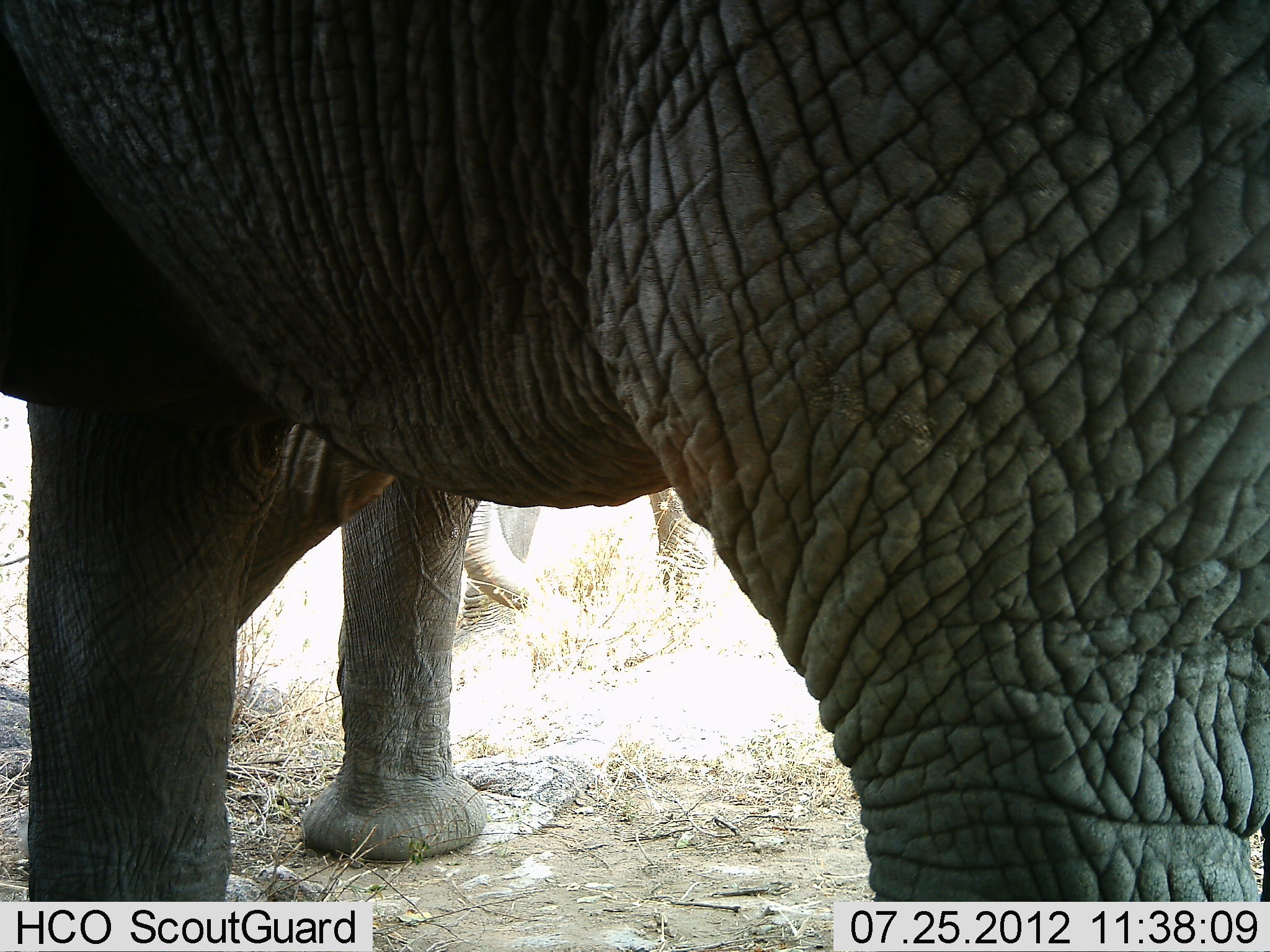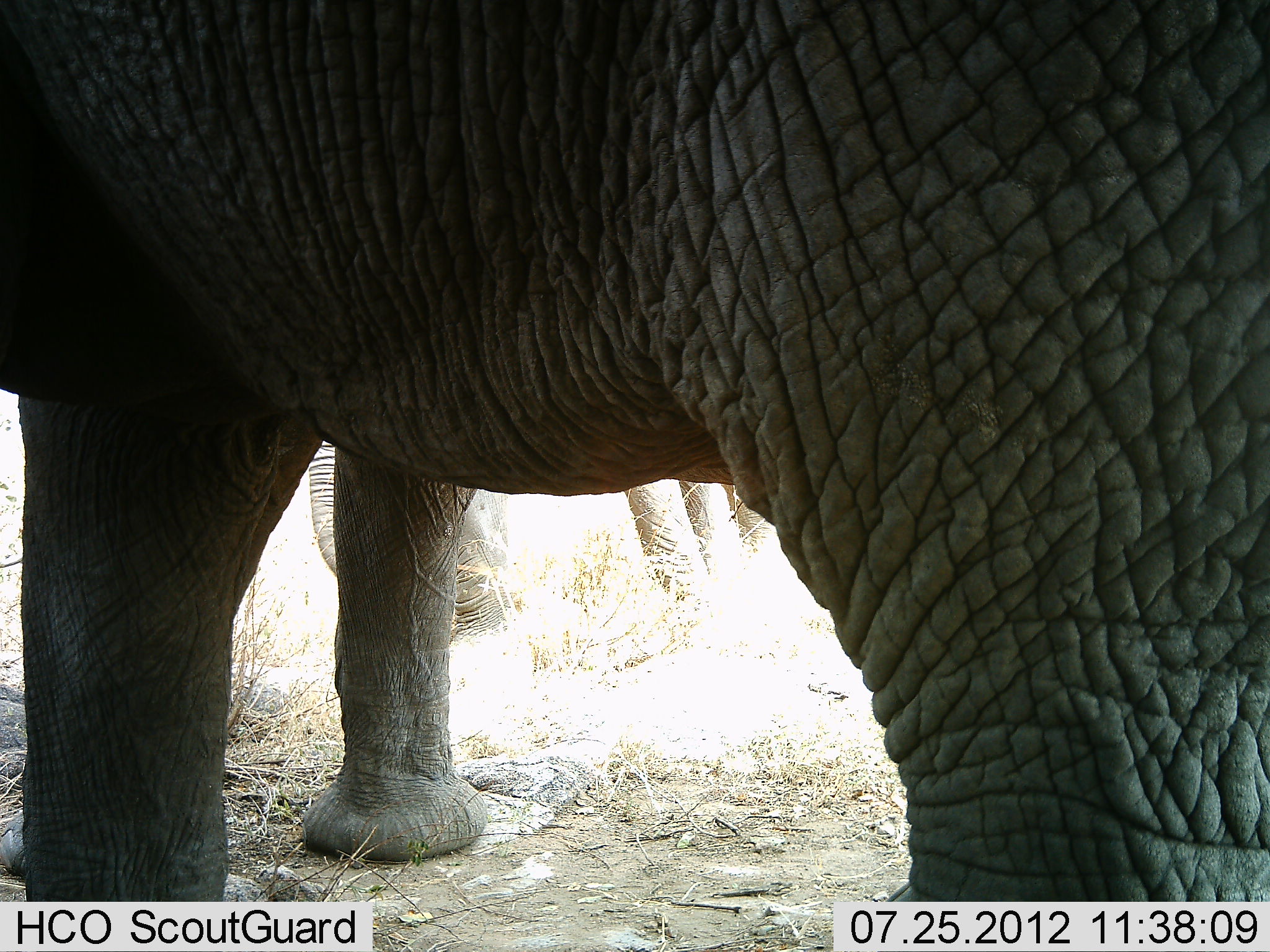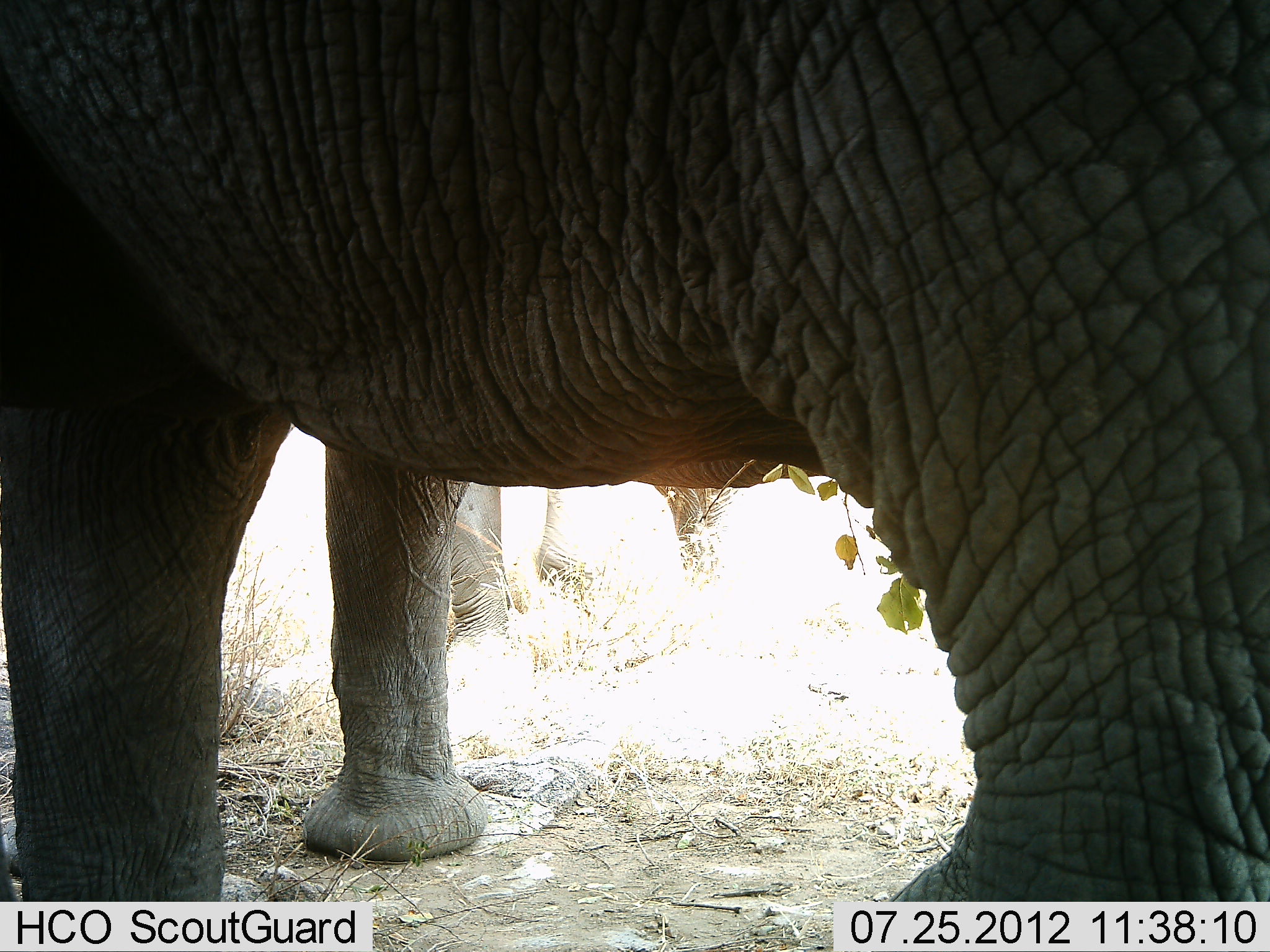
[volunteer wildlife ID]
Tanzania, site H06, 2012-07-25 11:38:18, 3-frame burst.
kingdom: Animalia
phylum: Chordata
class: Mammalia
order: Proboscidea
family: Elephantidae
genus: Loxodonta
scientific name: Loxodonta africana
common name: african bush elephant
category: elephant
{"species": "elephant (african bush elephant) (Loxodonta africana)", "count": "2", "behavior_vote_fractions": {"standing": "90%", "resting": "0%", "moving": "10%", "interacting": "0%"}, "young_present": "10%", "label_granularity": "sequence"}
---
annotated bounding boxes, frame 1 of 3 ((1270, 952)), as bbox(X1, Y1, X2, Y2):
animal: bbox(1, 1, 1270, 952); bbox(458, 493, 730, 677)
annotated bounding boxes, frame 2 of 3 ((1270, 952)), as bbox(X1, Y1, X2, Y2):
animal: bbox(1, 1, 1270, 952); bbox(304, 421, 783, 675)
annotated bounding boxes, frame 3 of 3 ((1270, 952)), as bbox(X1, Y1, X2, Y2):
animal: bbox(1, 1, 1270, 952); bbox(443, 482, 740, 662)